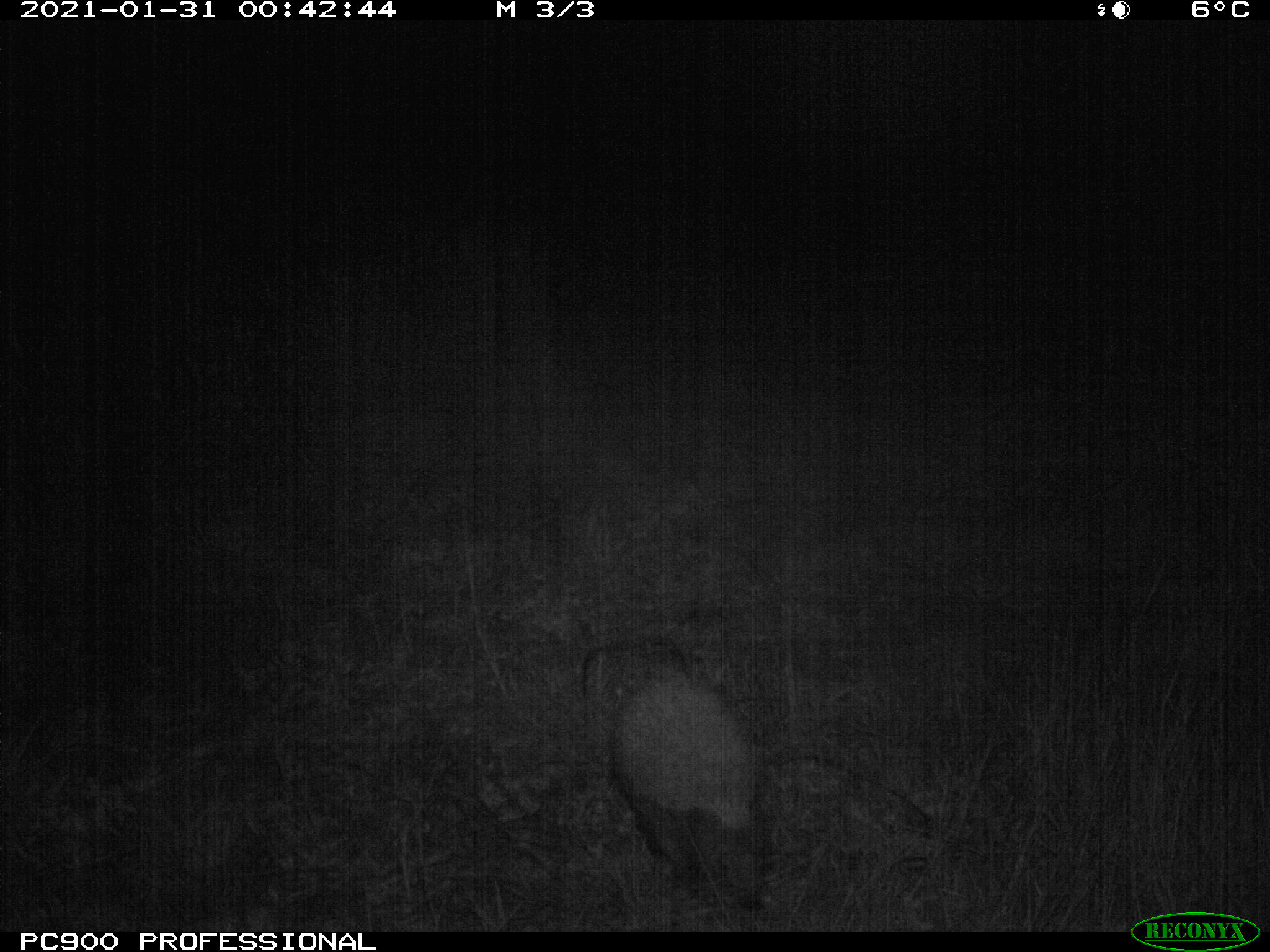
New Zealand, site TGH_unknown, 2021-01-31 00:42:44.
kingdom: Animalia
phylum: Chordata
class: Mammalia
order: Eulipotyphla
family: Erinaceidae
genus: Erinaceus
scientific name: Erinaceus europaeus europaeus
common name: european hedgehog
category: hedgehog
Hedgehog (european hedgehog) (Erinaceus europaeus europaeus).